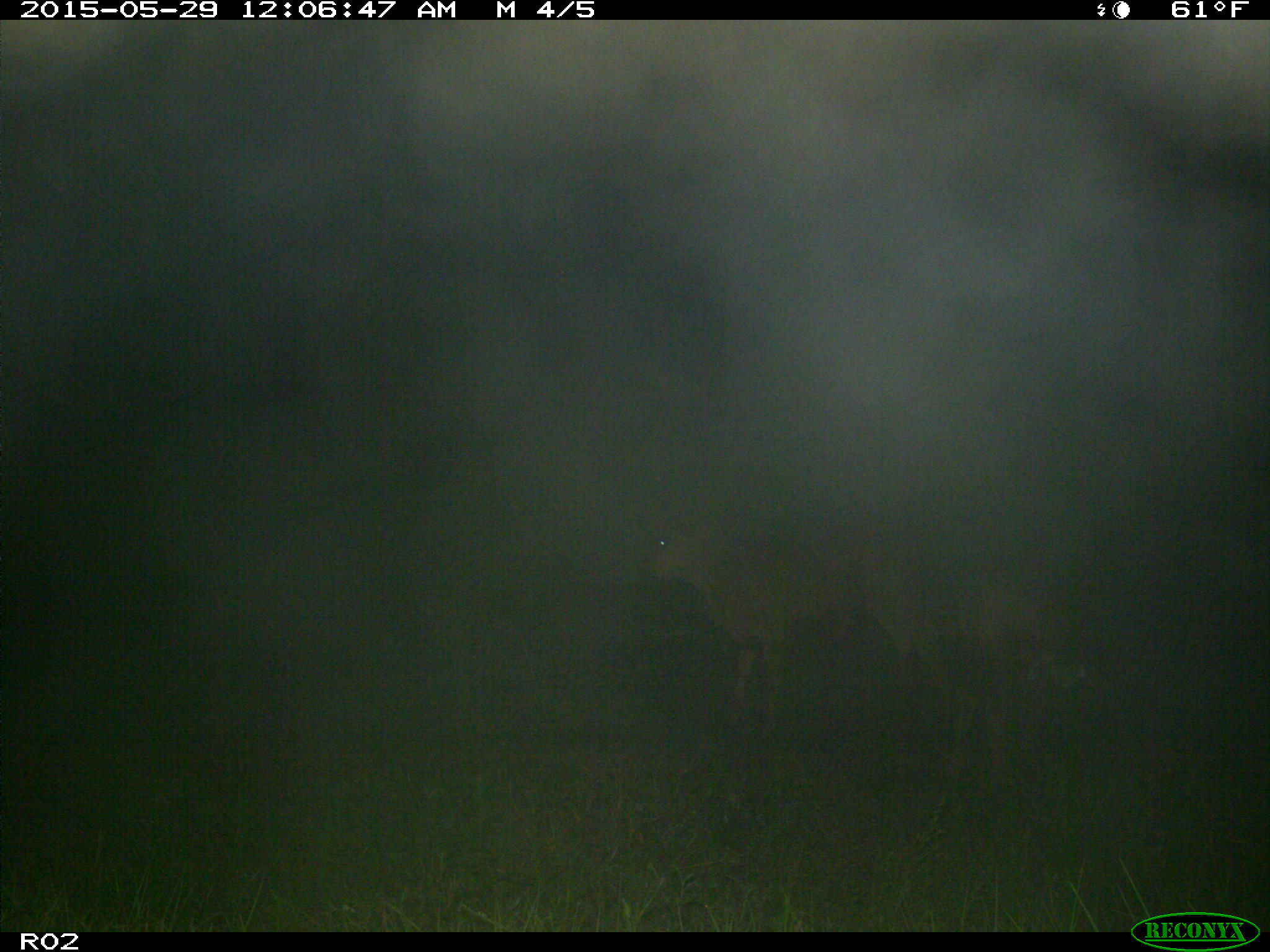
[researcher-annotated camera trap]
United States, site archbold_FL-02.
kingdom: Animalia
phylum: Chordata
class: Mammalia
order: Artiodactyla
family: Bovidae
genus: Bos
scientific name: Bos taurus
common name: domestic cow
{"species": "Bos taurus (domestic cow)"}